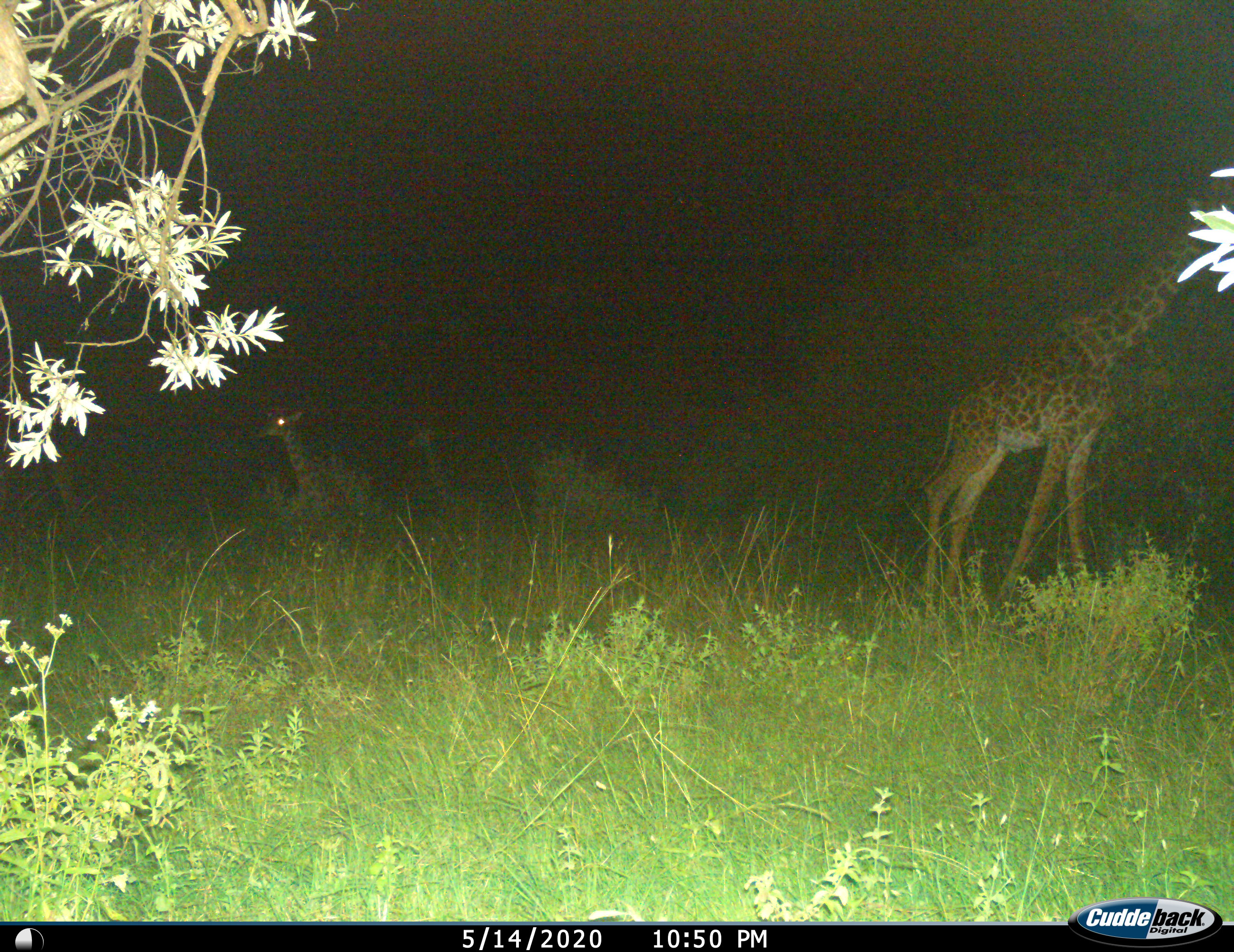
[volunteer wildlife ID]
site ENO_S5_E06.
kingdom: Animalia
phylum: Chordata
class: Mammalia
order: Artiodactyla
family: Giraffidae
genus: Giraffa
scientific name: Giraffa camelopardalis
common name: giraffe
Giraffe (Giraffa camelopardalis), count 3. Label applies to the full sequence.